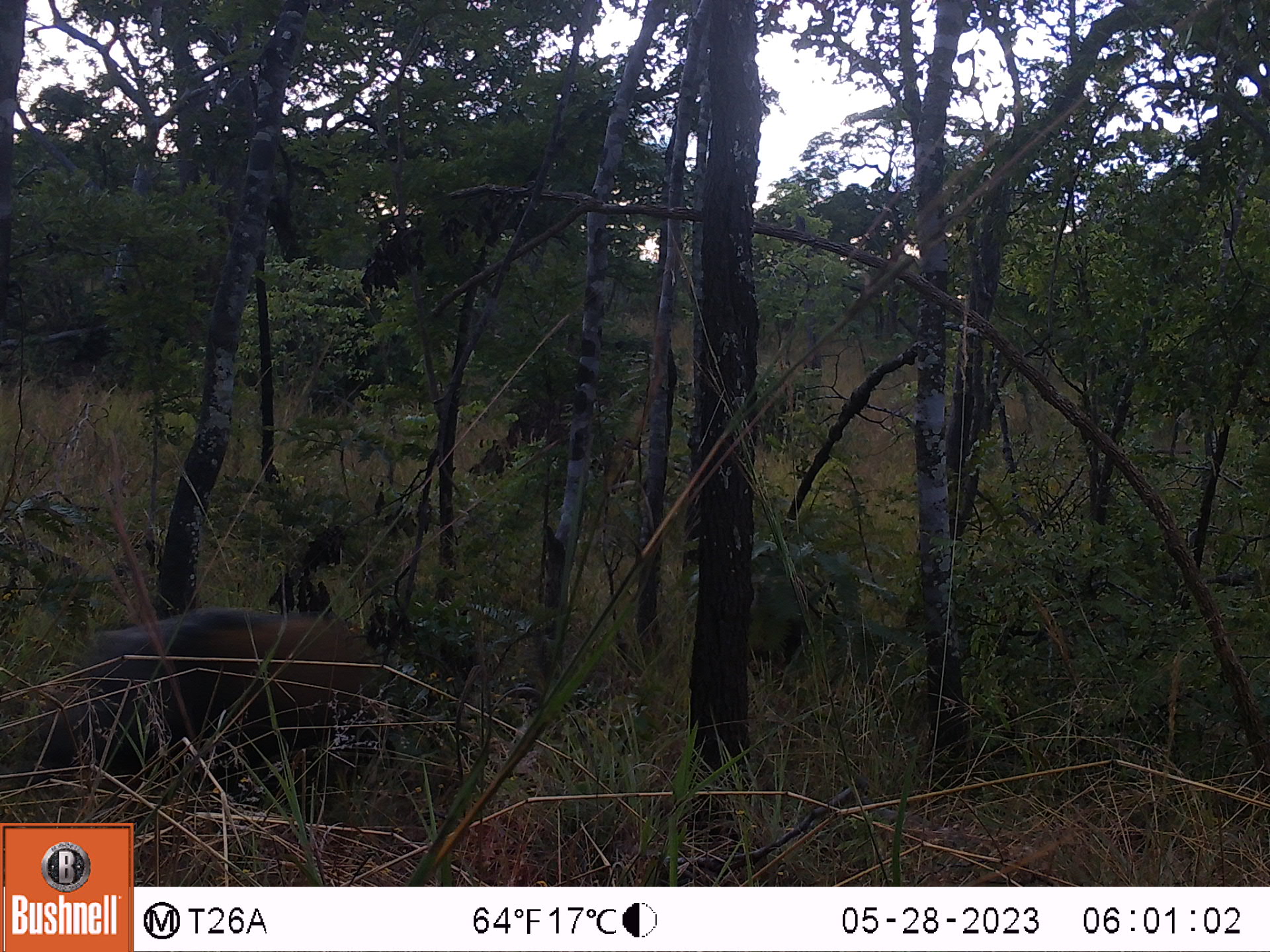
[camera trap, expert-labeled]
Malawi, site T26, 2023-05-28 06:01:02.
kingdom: Animalia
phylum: Chordata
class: Mammalia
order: Artiodactyla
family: Suidae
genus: Potamochoerus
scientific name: Potamochoerus larvatus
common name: bushpig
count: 1